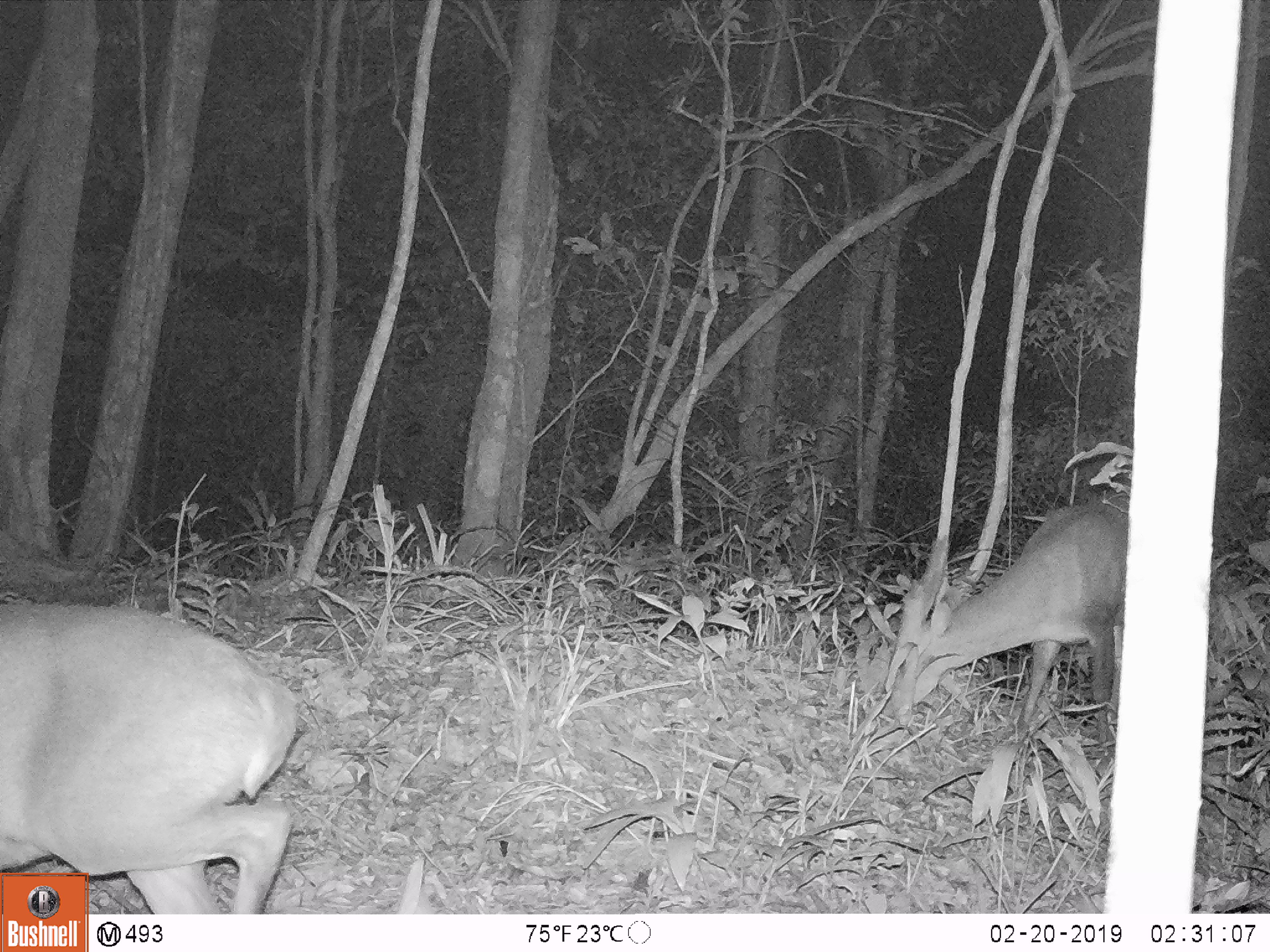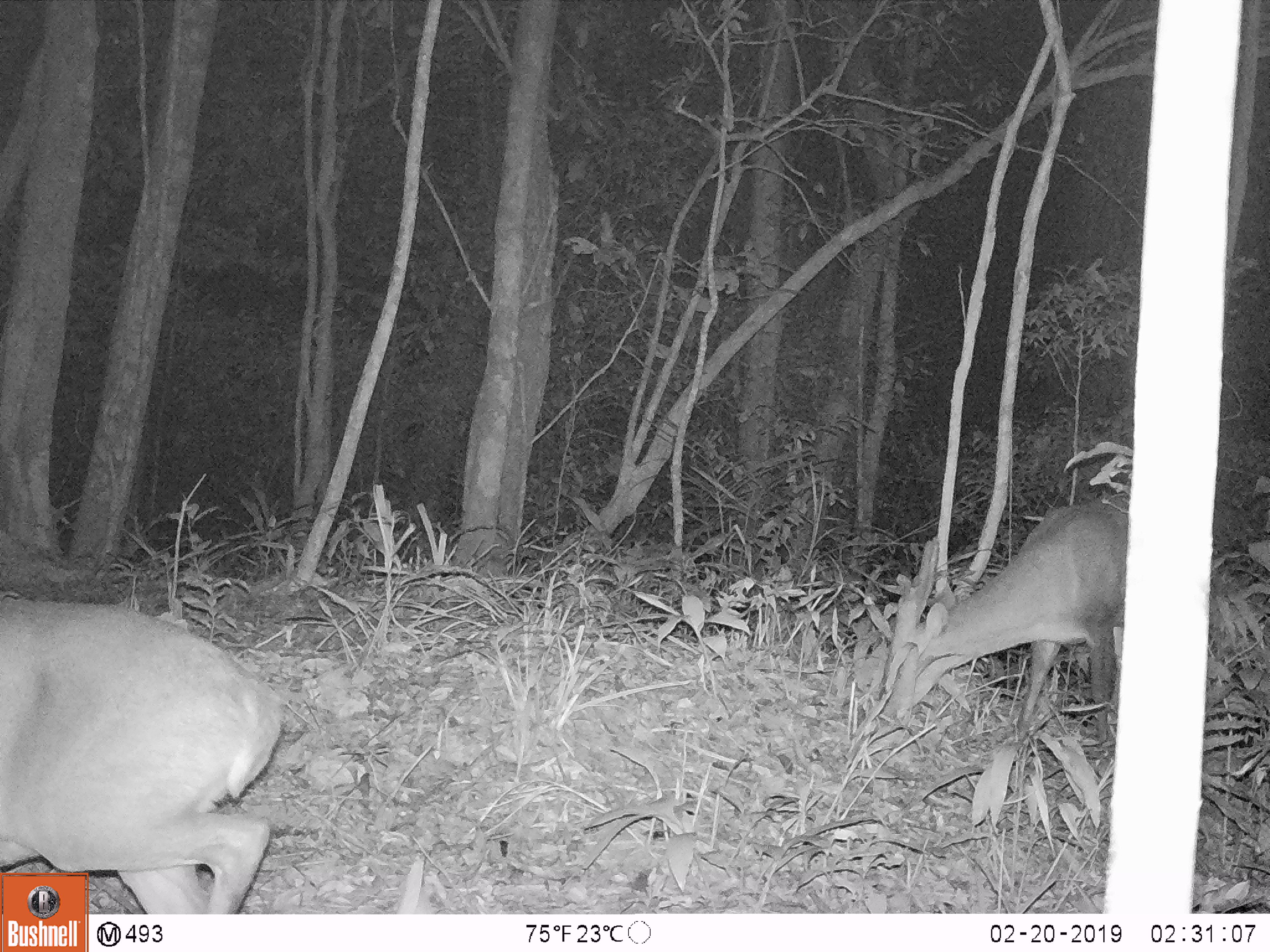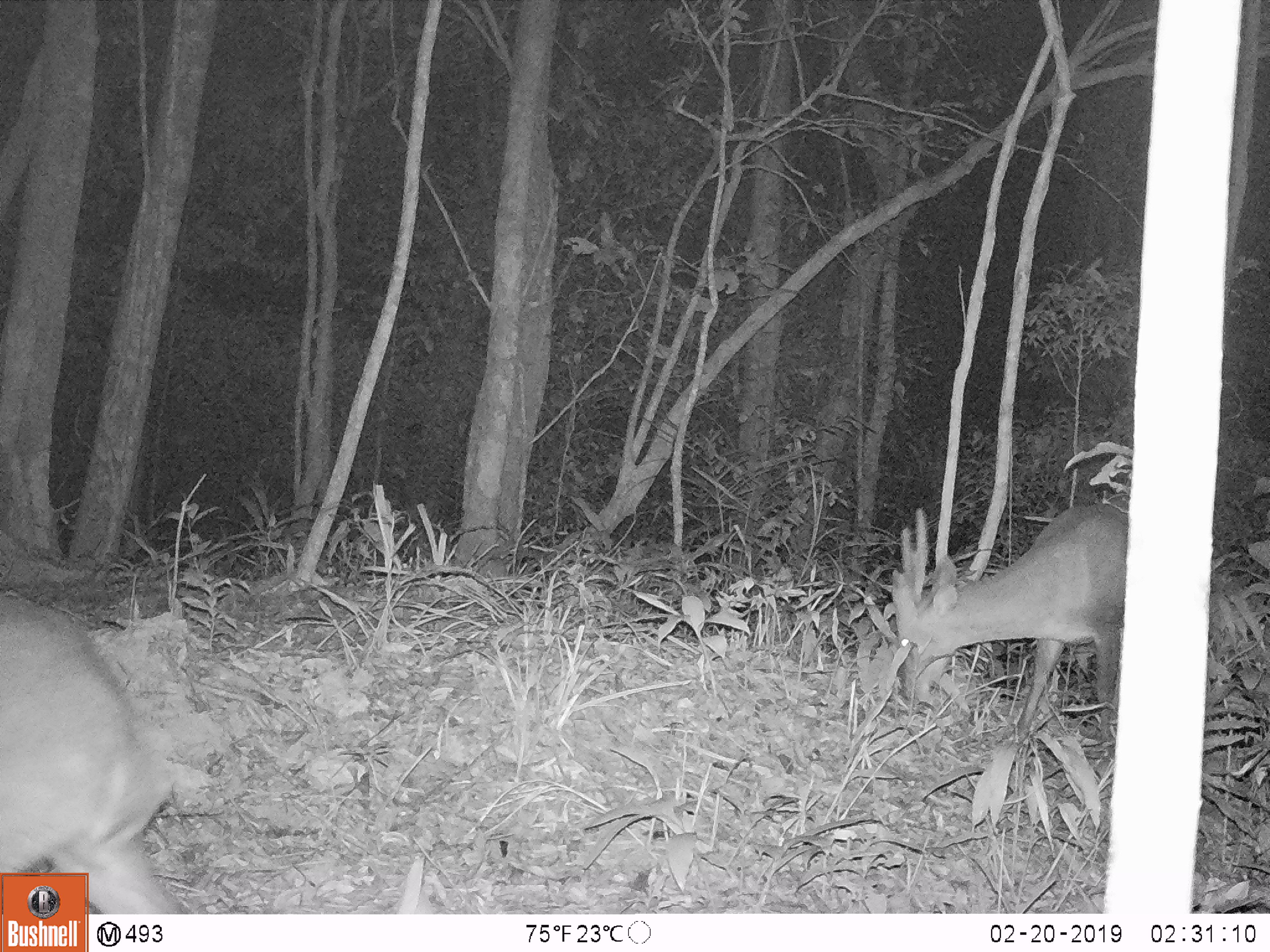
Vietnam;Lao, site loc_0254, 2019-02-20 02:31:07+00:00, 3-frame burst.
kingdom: Animalia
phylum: Chordata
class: Mammalia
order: Artiodactyla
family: Cervidae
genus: Muntiacus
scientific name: Muntiacus vuquangensis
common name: large-antlered muntjac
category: large antlered muntjac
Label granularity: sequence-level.